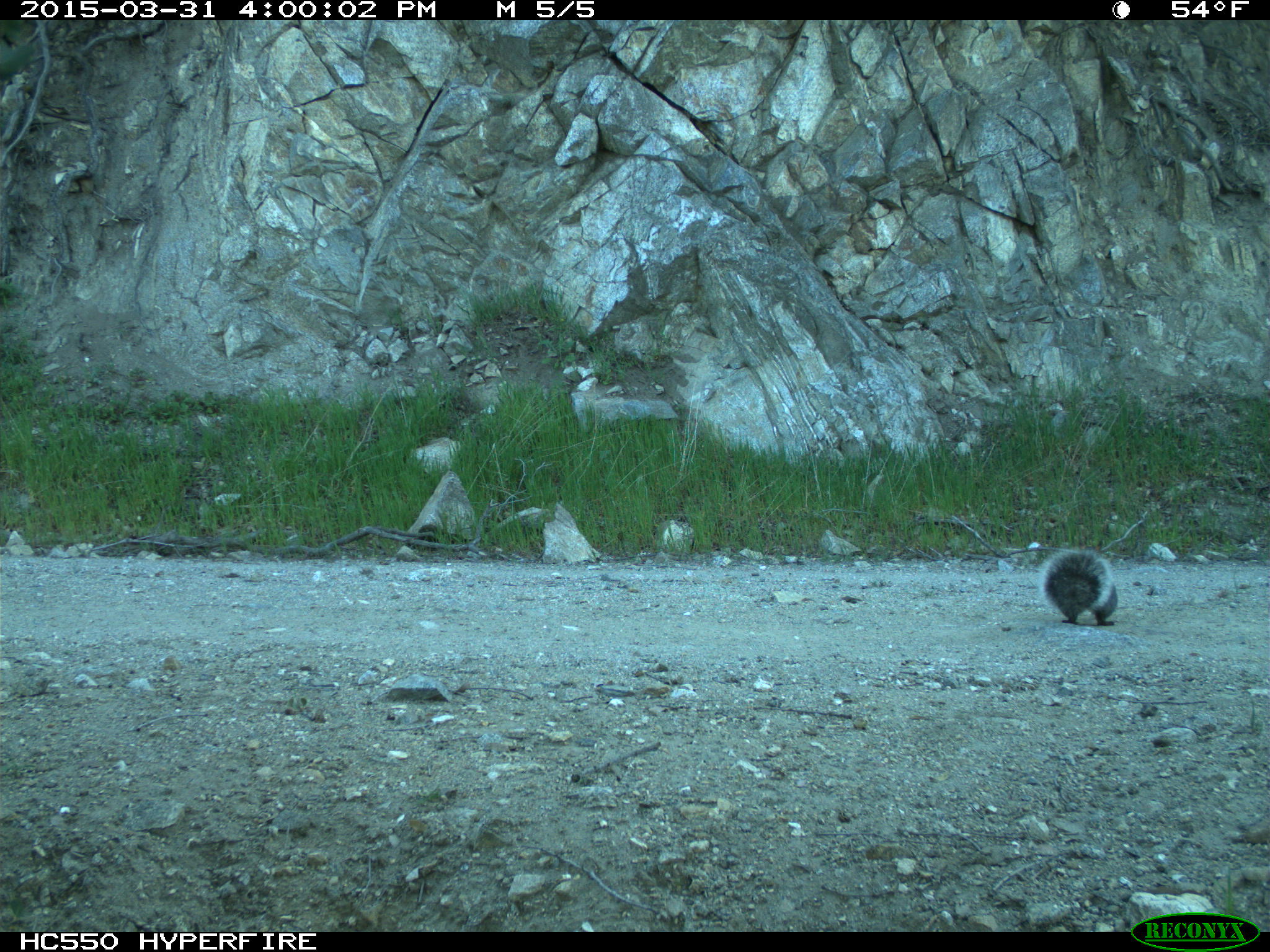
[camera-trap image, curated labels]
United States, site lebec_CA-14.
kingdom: Animalia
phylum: Chordata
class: Mammalia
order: Rodentia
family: Sciuridae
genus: Sciurus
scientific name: Sciurus carolinensis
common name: eastern gray squirrel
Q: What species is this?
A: Sciurus carolinensis (eastern gray squirrel).